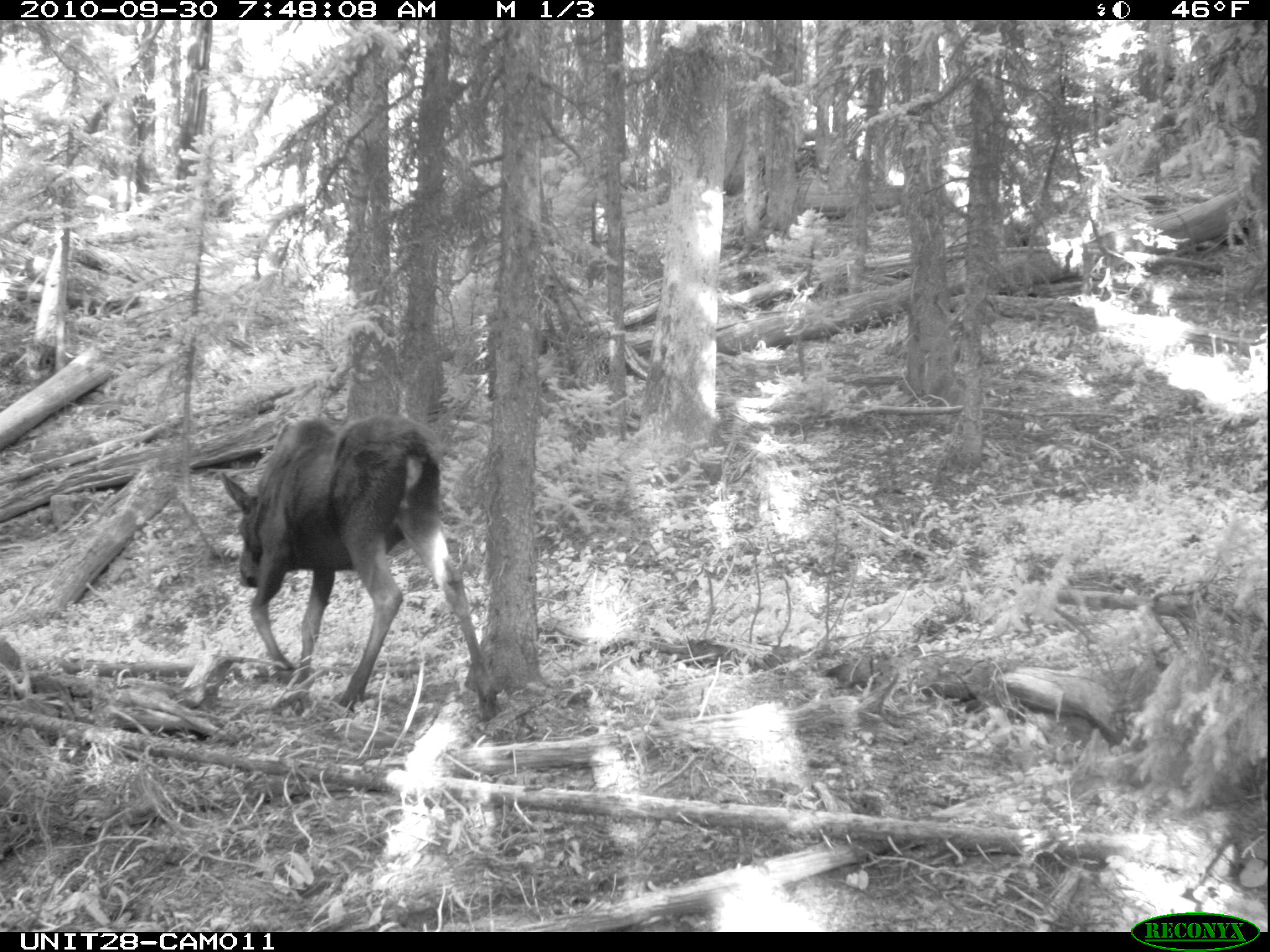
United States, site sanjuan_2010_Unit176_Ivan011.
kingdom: Animalia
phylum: Chordata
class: Mammalia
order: Artiodactyla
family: Cervidae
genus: Alces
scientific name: Alces alces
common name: moose